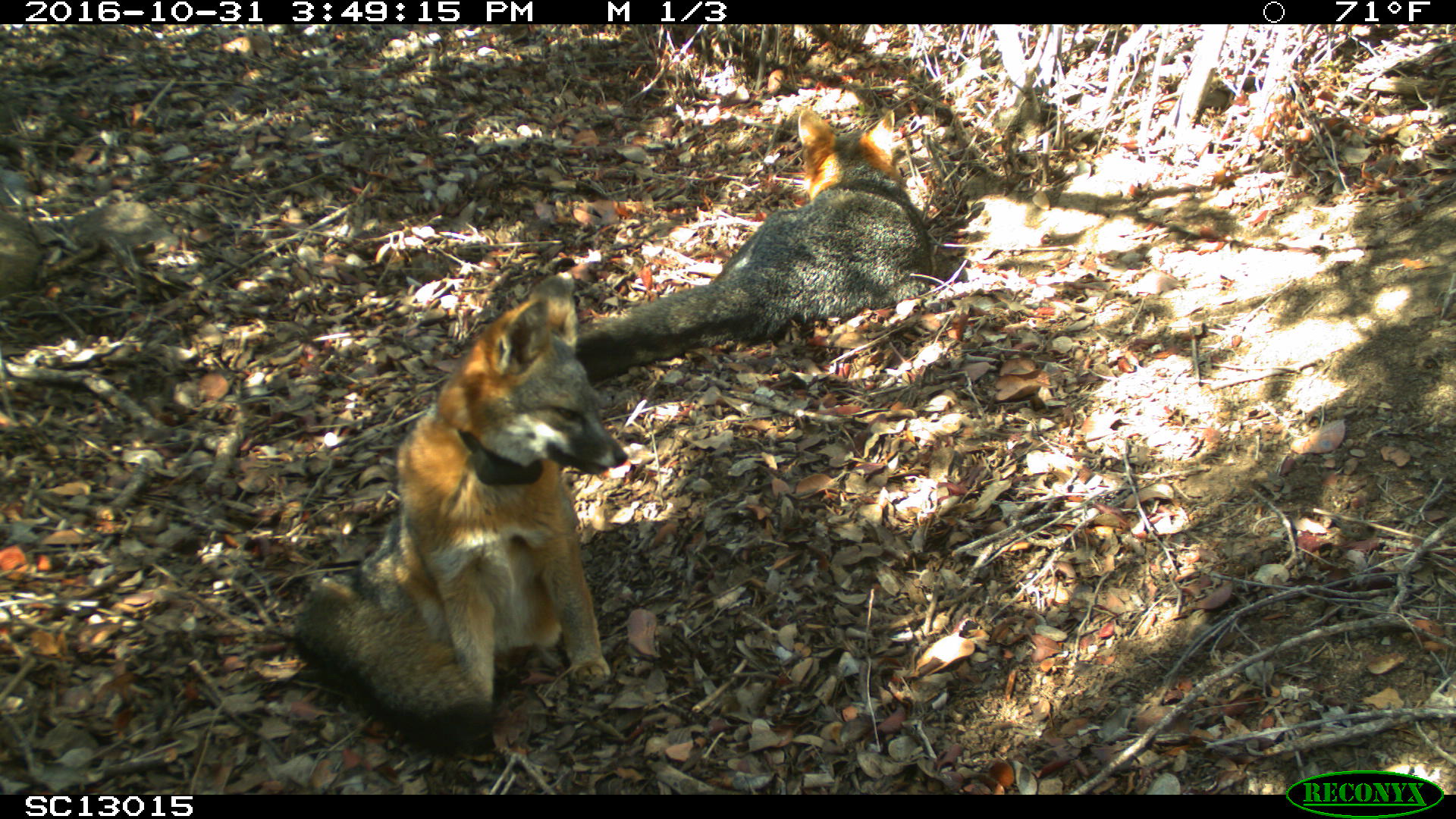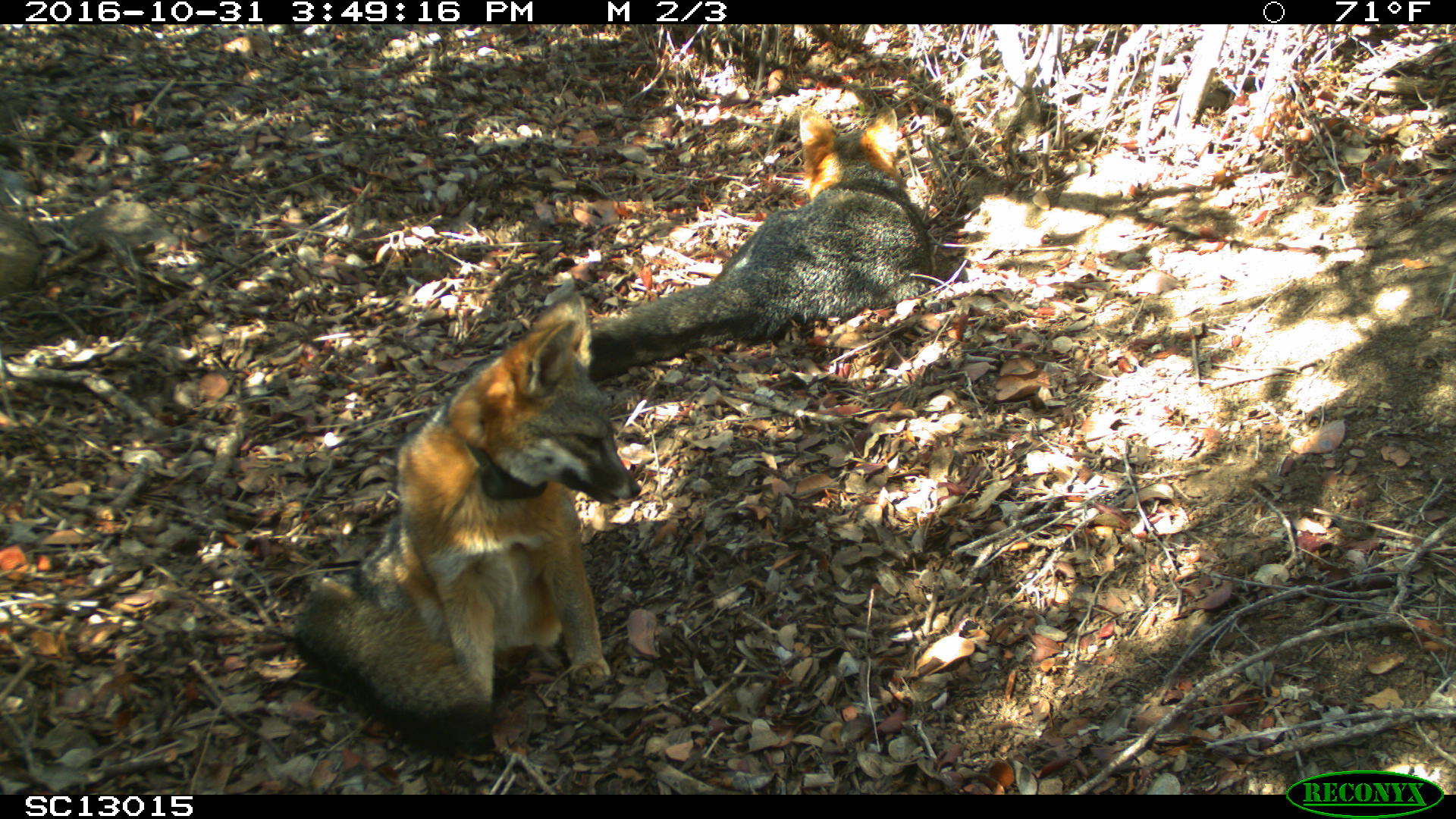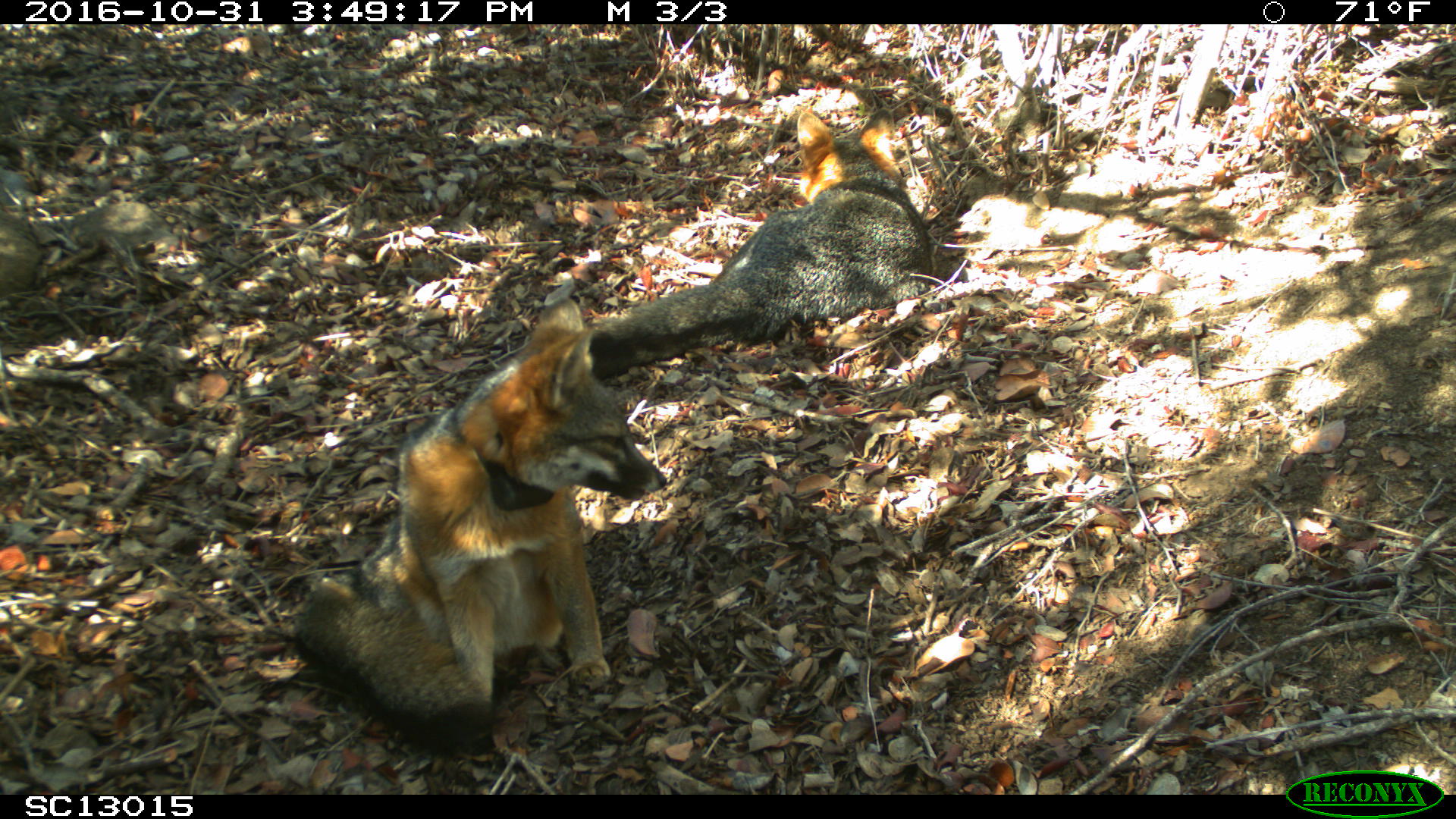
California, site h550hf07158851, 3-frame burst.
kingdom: Animalia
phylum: Chordata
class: Mammalia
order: Carnivora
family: Canidae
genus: Urocyon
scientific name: Urocyon littoralis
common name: island fox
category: fox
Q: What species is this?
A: Fox (island fox) (Urocyon littoralis).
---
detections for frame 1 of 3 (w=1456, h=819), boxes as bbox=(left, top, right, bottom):
fox: bbox=(293, 275, 627, 748); bbox=(579, 108, 931, 382)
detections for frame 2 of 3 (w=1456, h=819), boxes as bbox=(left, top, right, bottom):
fox: bbox=(293, 289, 640, 761); bbox=(589, 102, 932, 384)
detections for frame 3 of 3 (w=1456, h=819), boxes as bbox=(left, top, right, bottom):
fox: bbox=(293, 297, 667, 748); bbox=(579, 108, 931, 382)